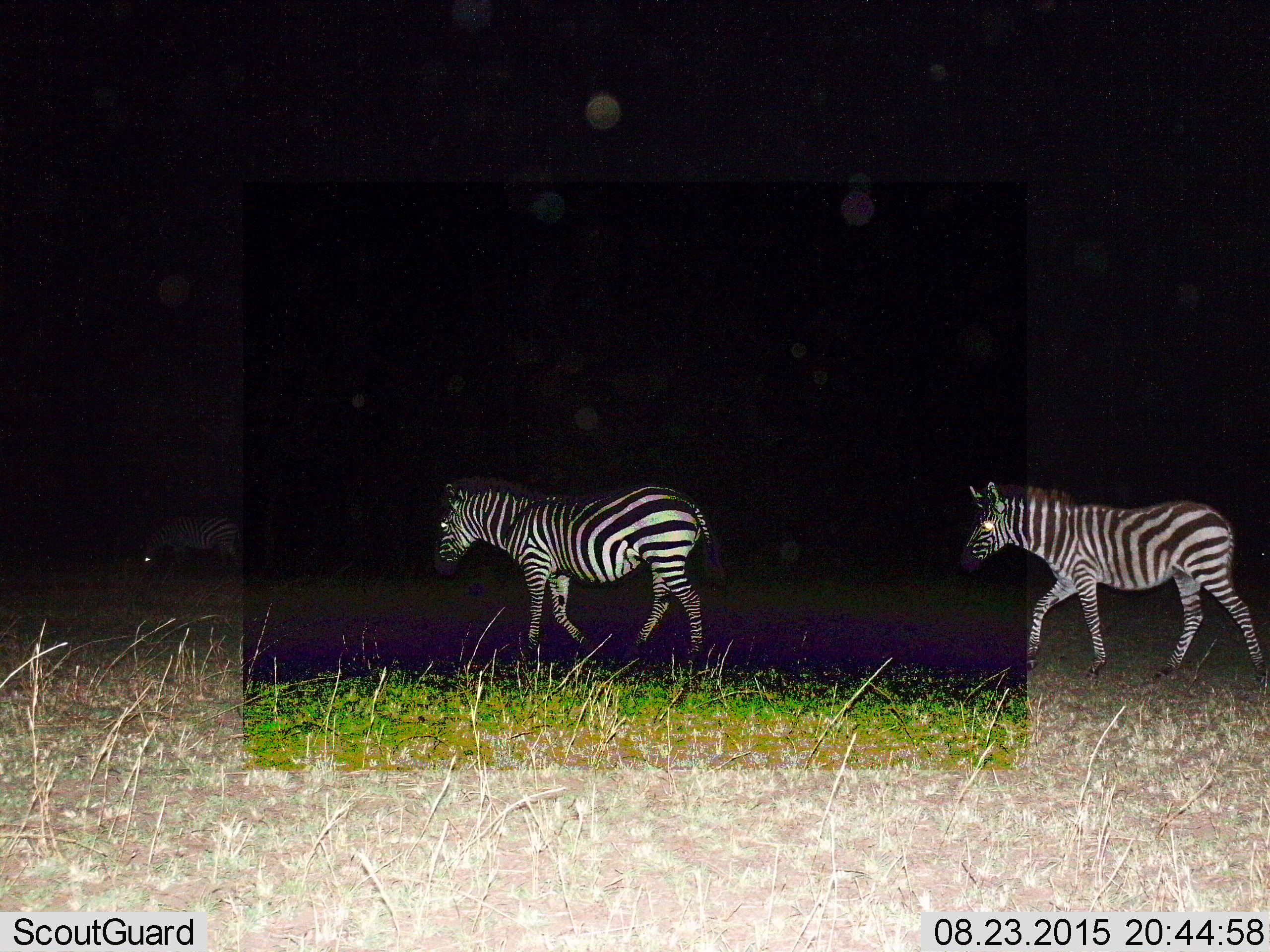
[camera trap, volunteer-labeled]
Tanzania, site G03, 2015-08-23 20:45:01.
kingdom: Animalia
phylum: Chordata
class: Mammalia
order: Perissodactyla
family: Equidae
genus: Equus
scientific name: Equus quagga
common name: plains zebra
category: zebra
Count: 3.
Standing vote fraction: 20%.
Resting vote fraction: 5%.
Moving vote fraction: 100%.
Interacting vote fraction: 5%.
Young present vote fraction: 15%.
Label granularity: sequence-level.